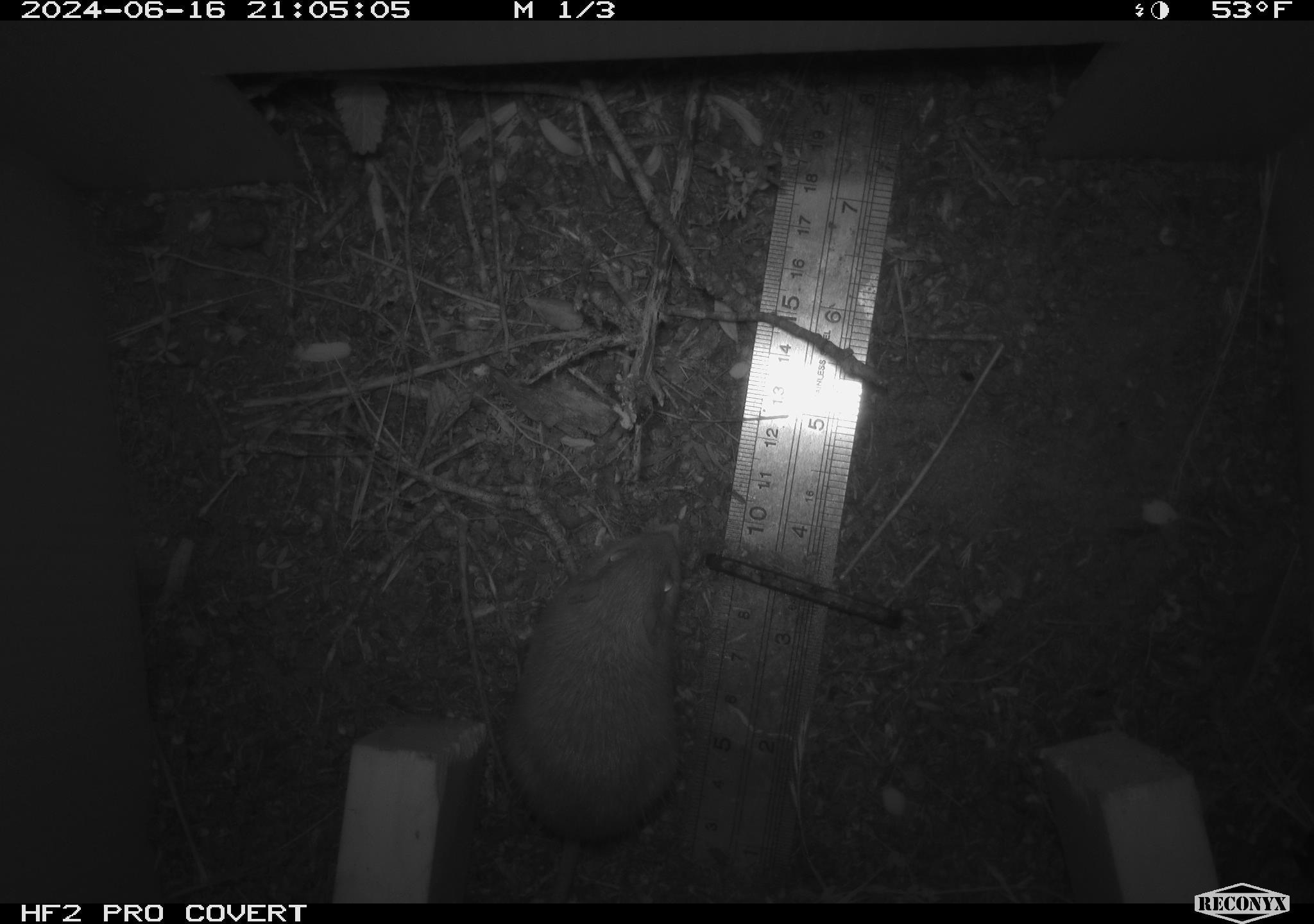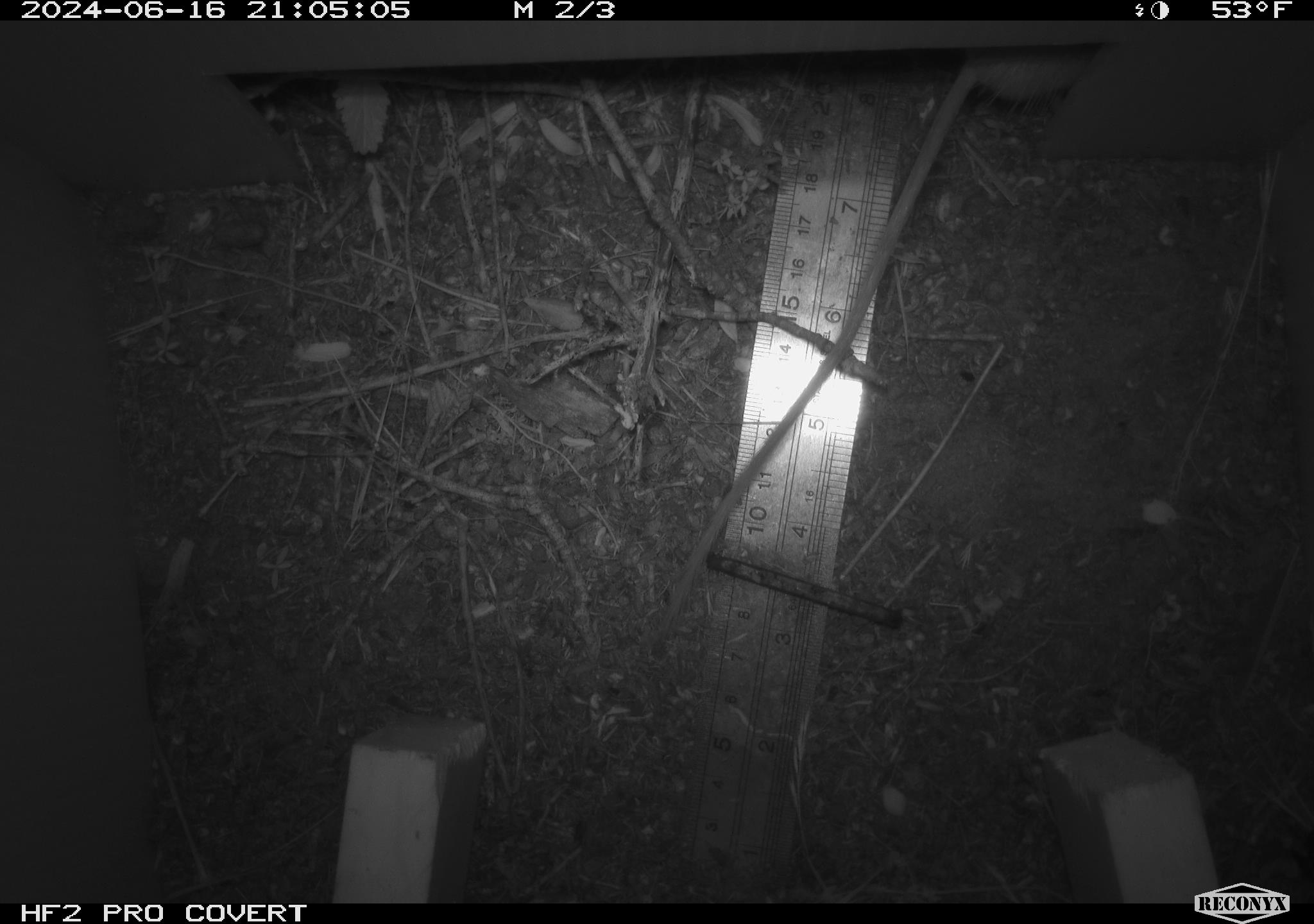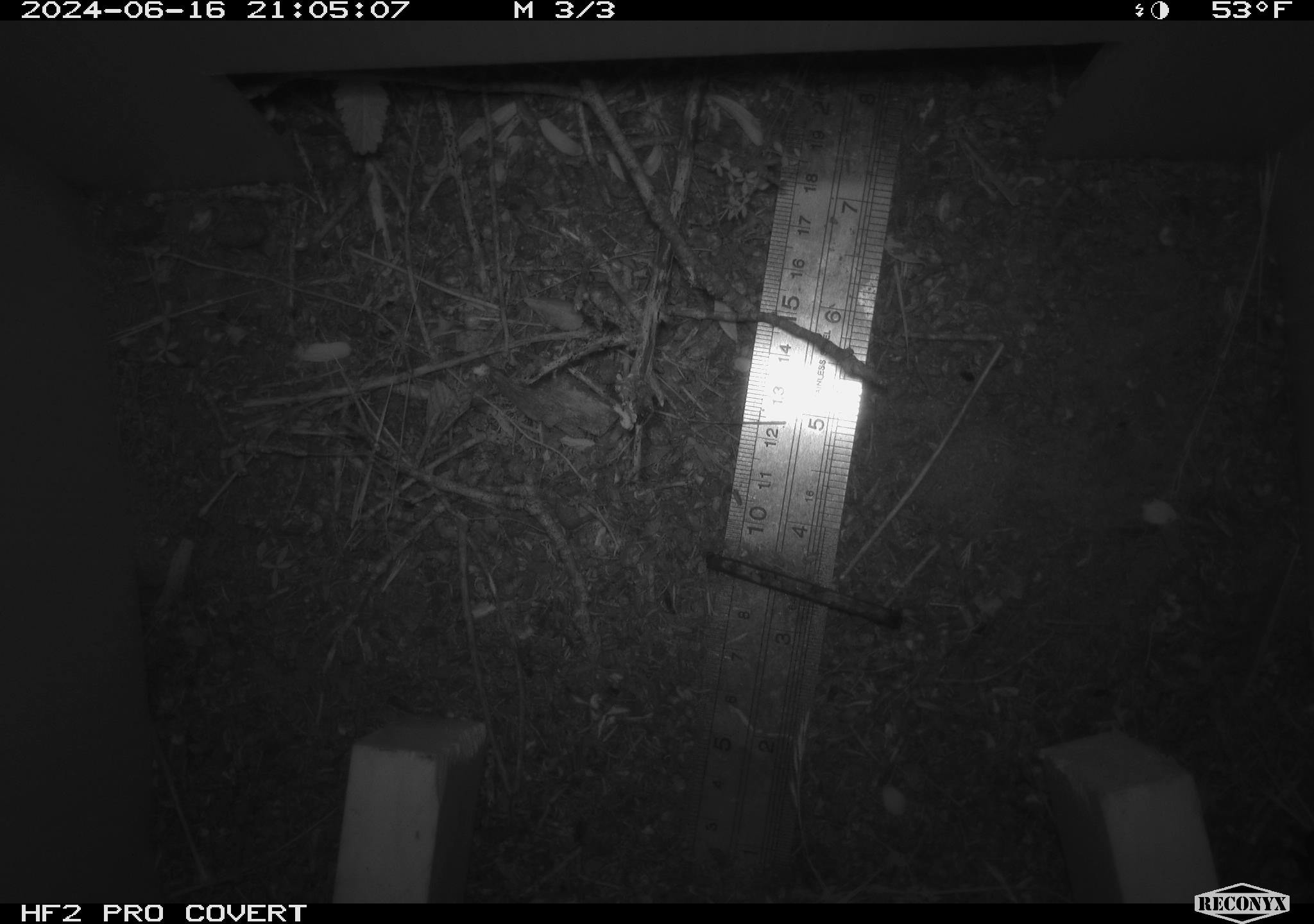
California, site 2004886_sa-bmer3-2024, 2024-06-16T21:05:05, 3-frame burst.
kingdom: Animalia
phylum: Chordata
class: Mammalia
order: Rodentia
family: Heteromyidae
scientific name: Heteromyidae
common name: kangaroo rats and pocket mice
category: heteromyidae family